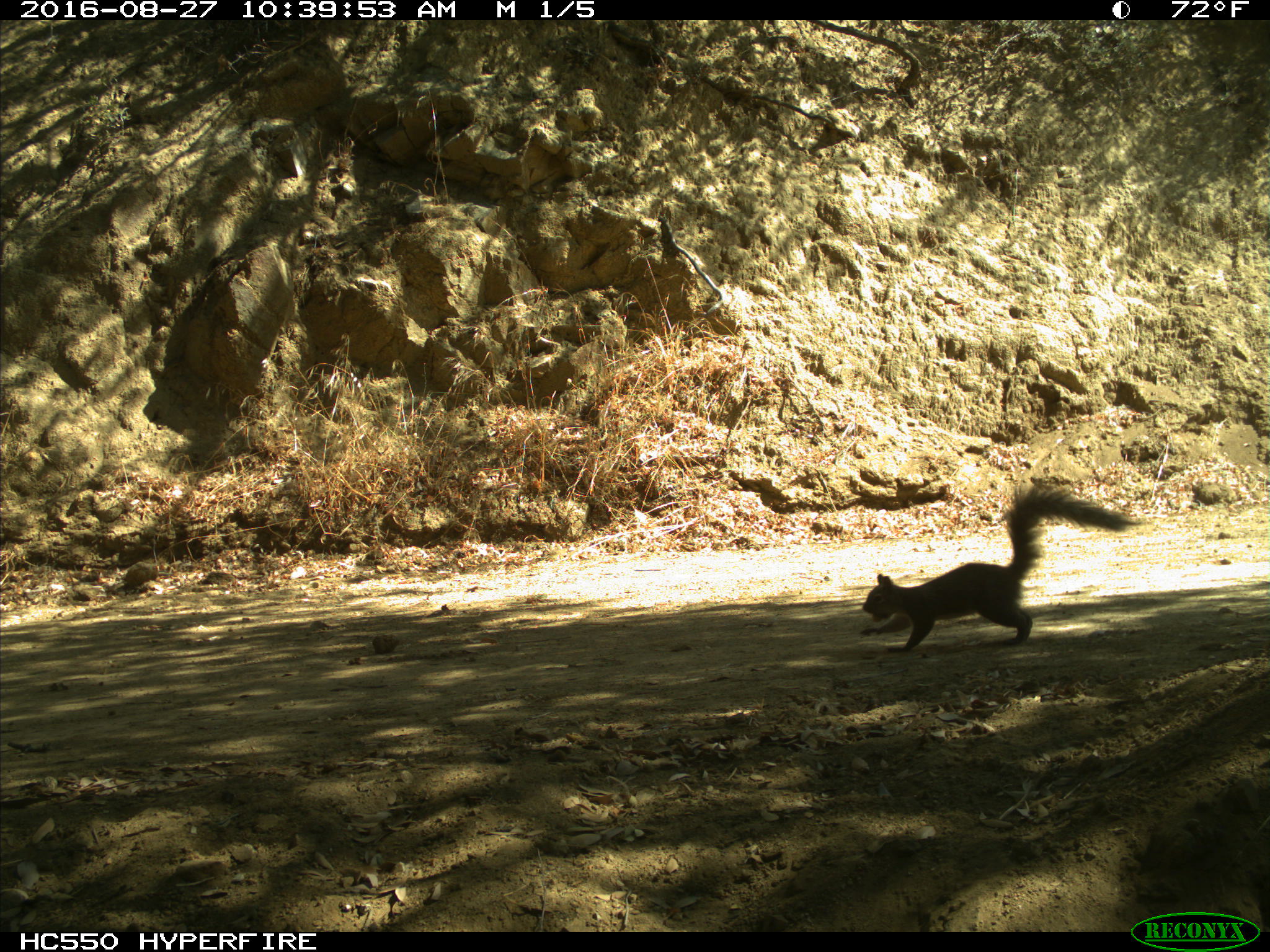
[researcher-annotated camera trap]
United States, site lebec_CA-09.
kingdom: Animalia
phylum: Chordata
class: Mammalia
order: Rodentia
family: Sciuridae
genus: Sciurus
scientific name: Sciurus carolinensis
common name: eastern gray squirrel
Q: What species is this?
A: Sciurus carolinensis (eastern gray squirrel).